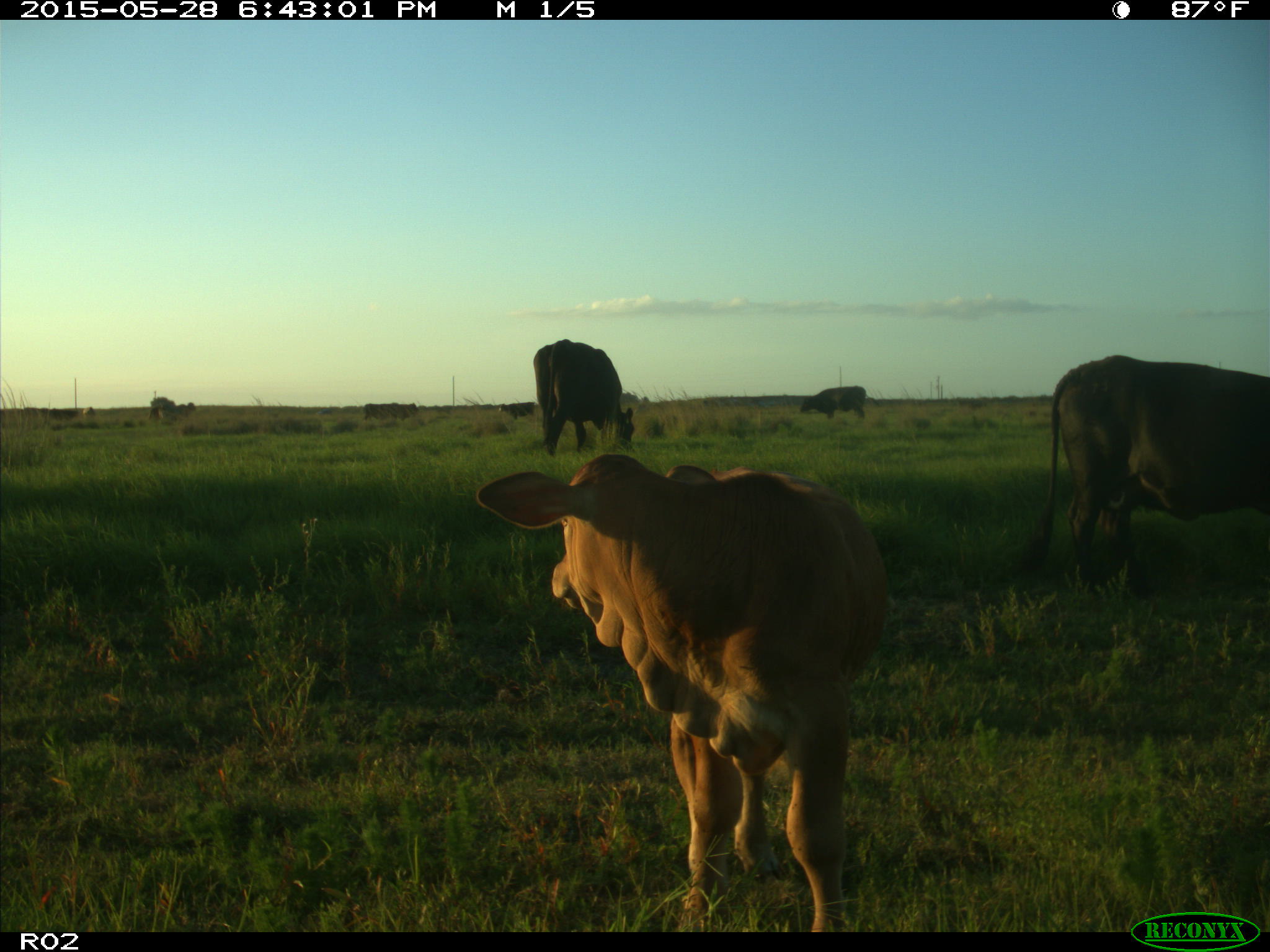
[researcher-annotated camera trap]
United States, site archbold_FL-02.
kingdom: Animalia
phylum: Chordata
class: Mammalia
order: Artiodactyla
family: Bovidae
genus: Bos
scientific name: Bos taurus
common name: domestic cow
Bos taurus (domestic cow).